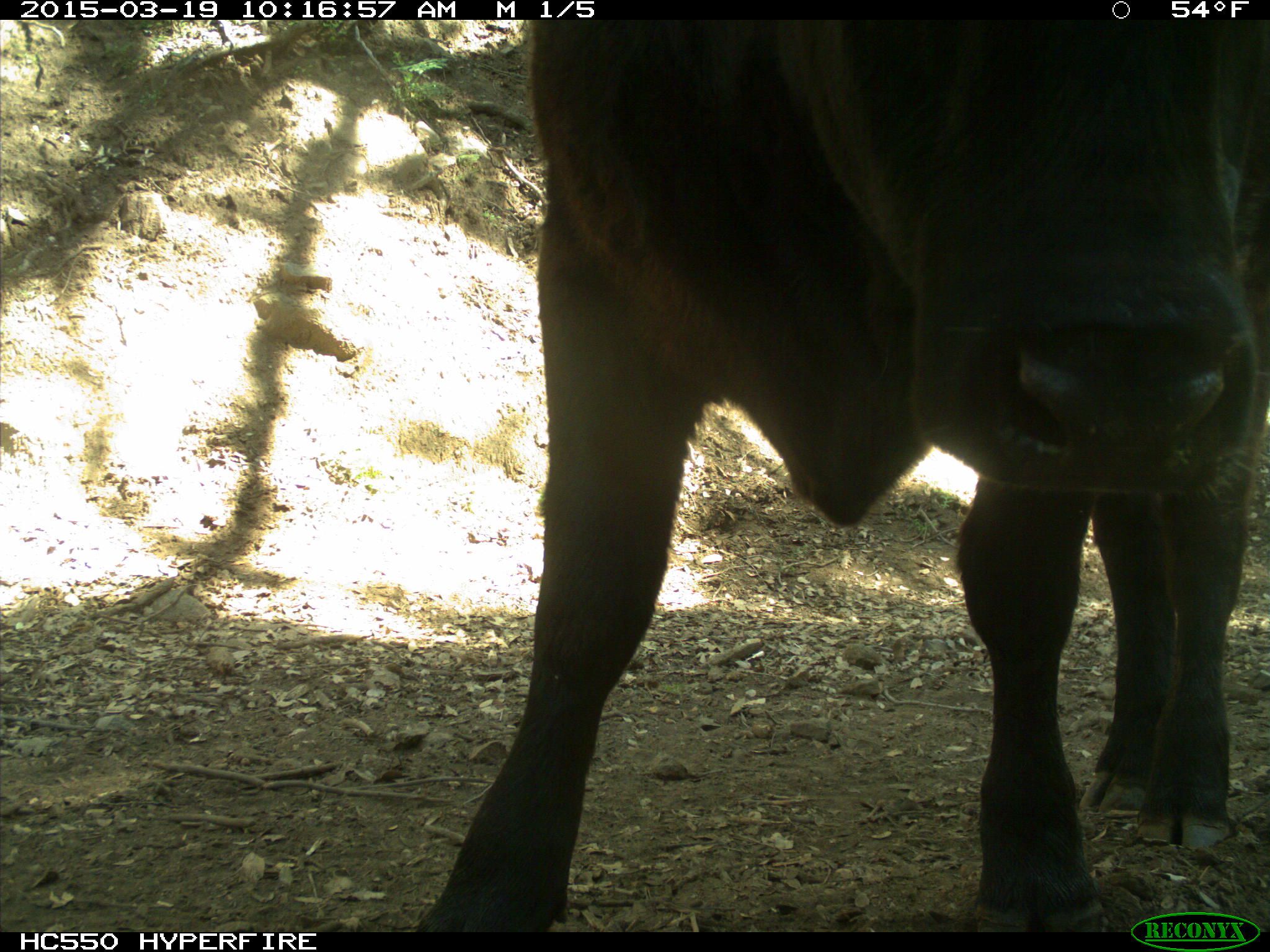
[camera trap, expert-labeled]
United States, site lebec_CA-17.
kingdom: Animalia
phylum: Chordata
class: Mammalia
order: Artiodactyla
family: Bovidae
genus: Bos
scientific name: Bos taurus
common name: domestic cow